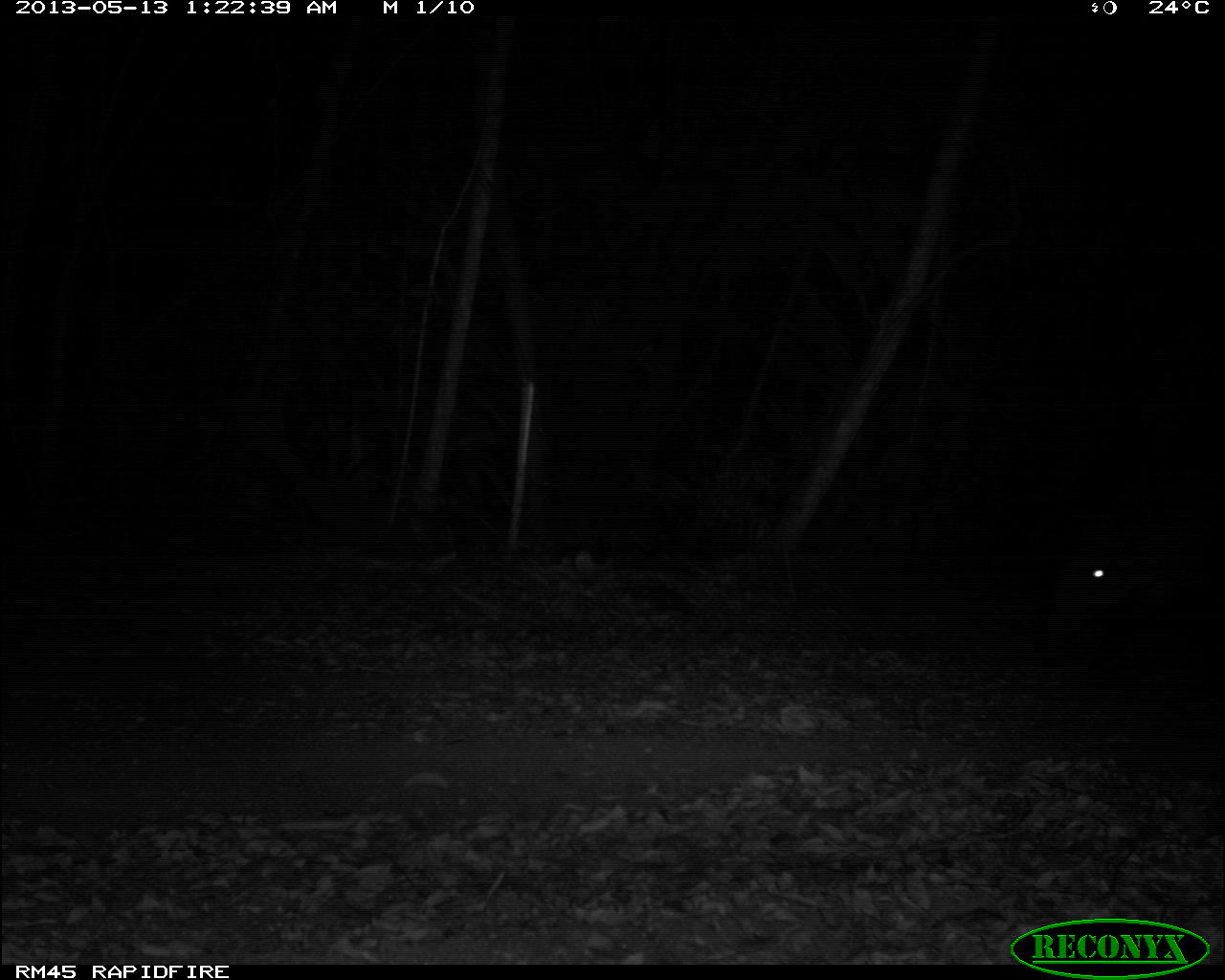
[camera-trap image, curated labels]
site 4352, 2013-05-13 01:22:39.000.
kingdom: Animalia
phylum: Chordata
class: Mammalia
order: Perissodactyla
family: Tapiridae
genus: Tapirus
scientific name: Tapirus bairdii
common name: baird's tapir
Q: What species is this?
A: Tapirus bairdii (baird's tapir).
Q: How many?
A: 2.